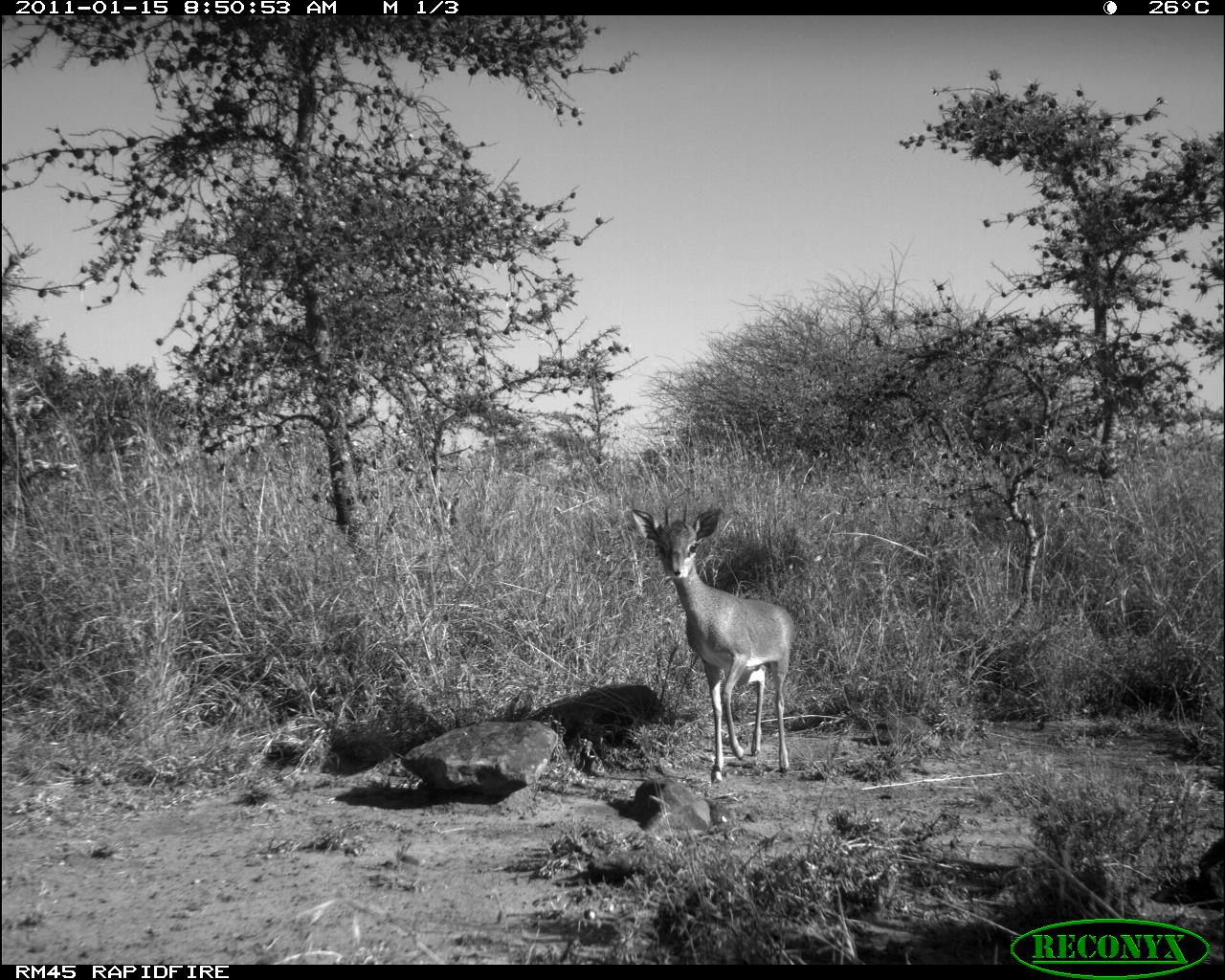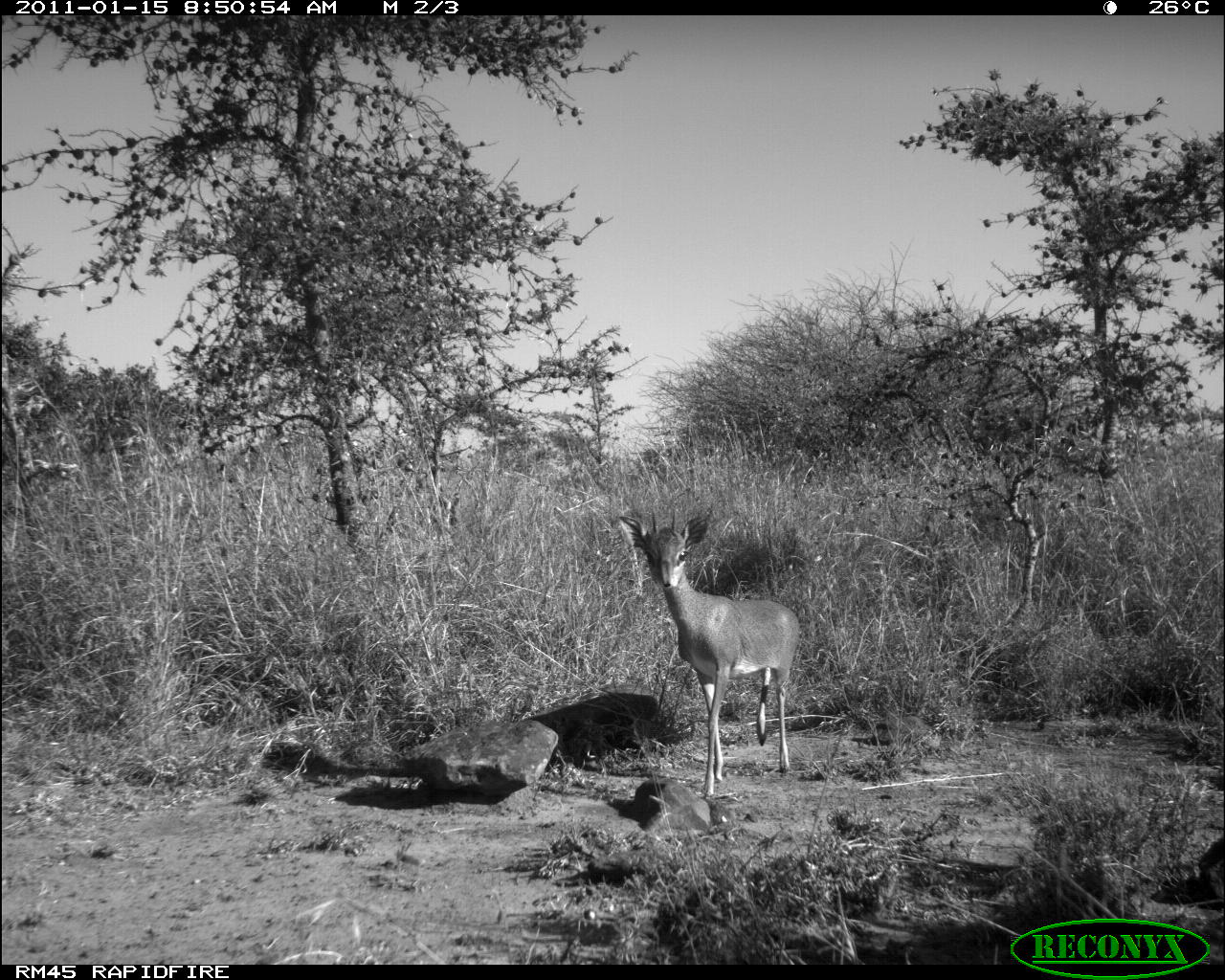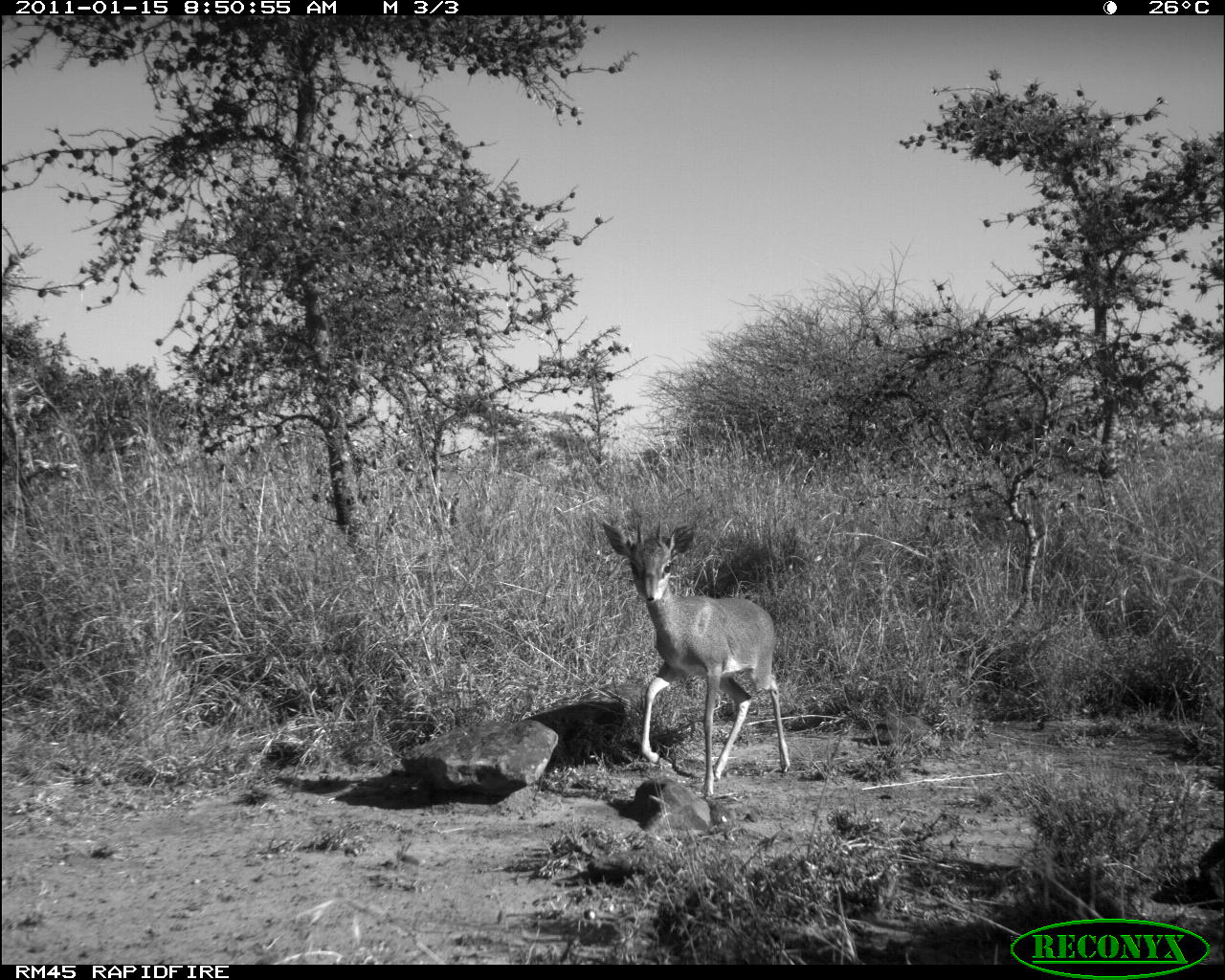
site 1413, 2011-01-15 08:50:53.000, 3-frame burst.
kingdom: Animalia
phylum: Chordata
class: Mammalia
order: Artiodactyla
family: Bovidae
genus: Madoqua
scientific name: Madoqua guentheri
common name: günther's dik-dik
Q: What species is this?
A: Madoqua guentheri (günther's dik-dik).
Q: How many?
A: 1.